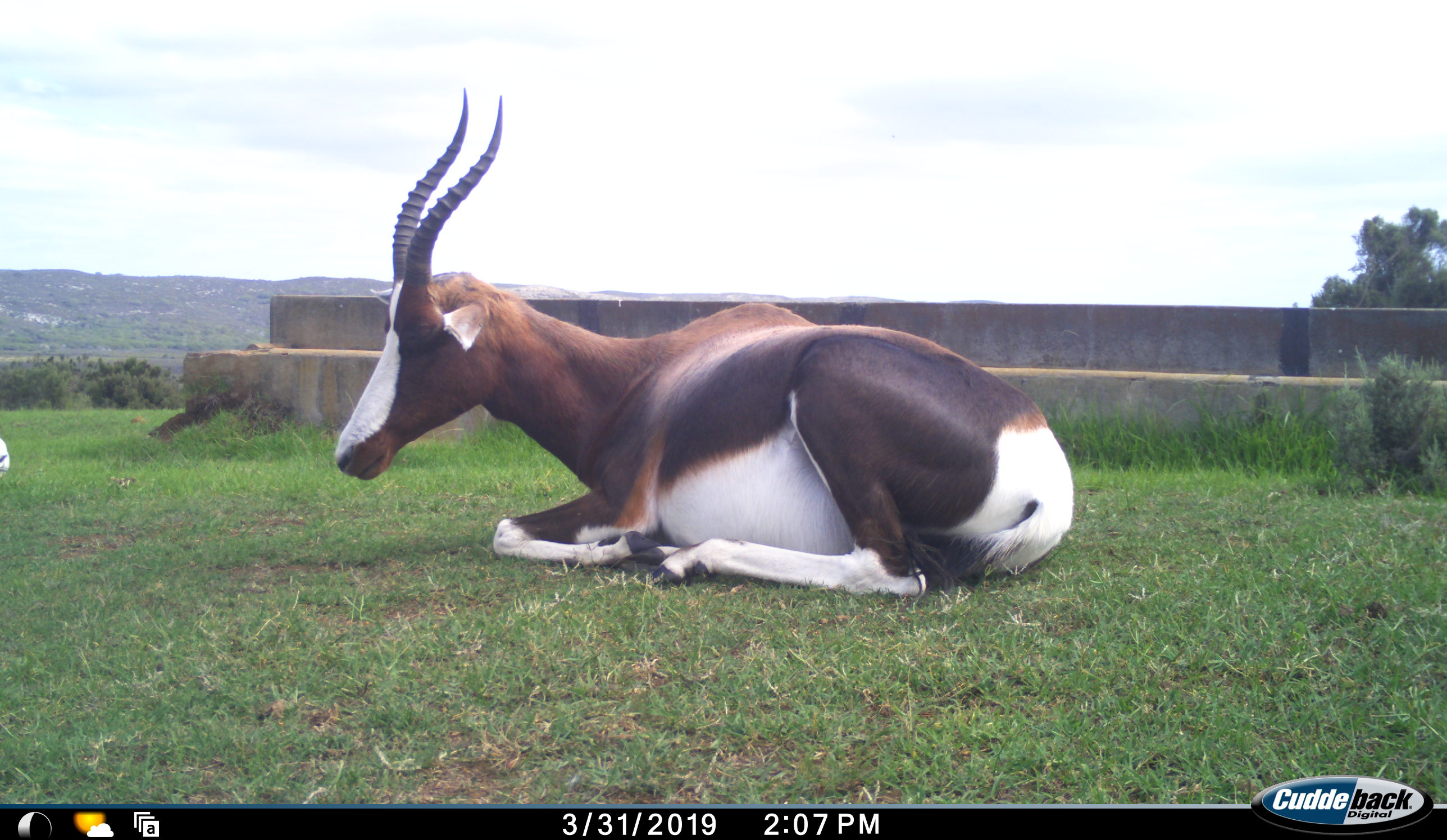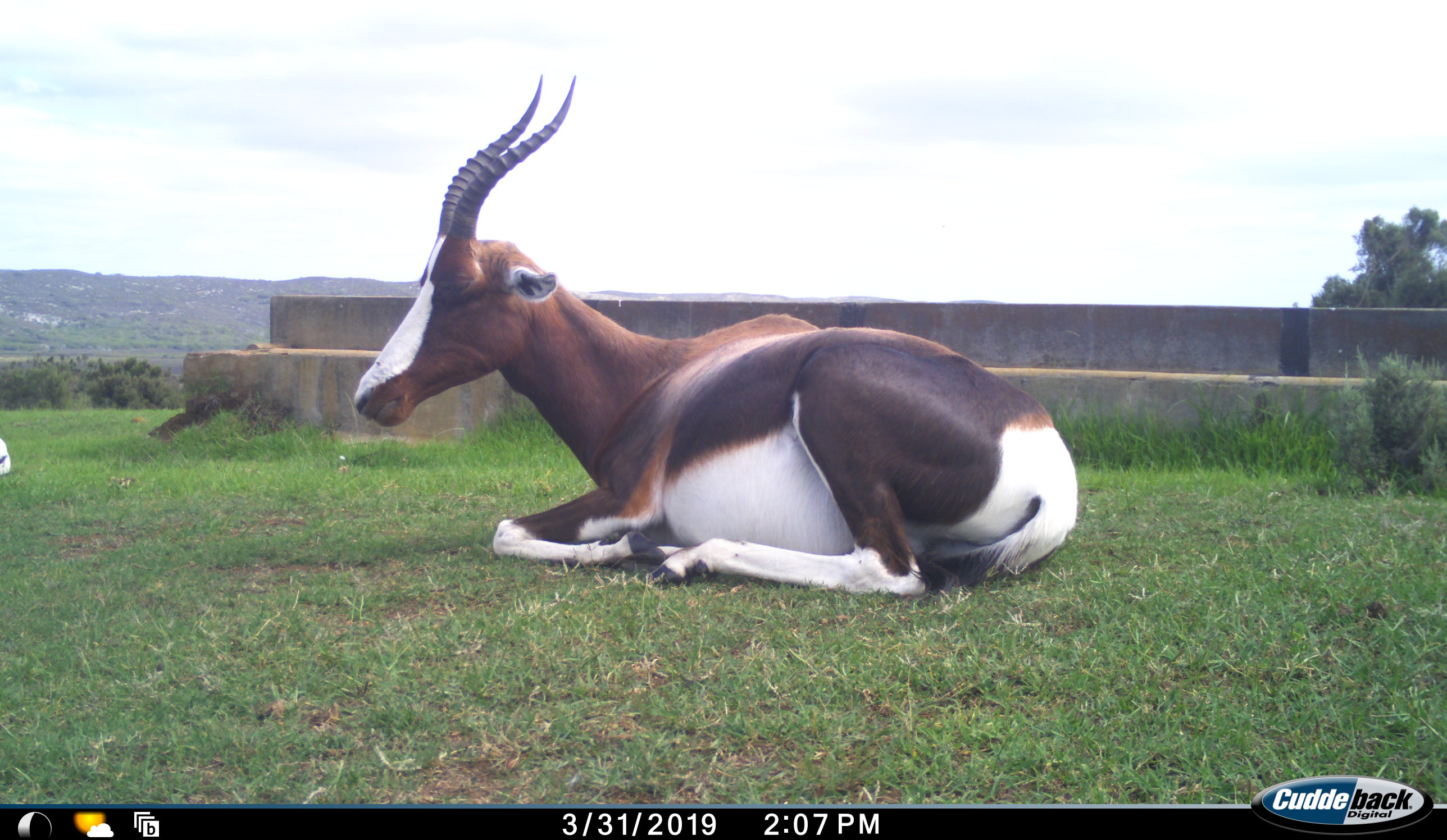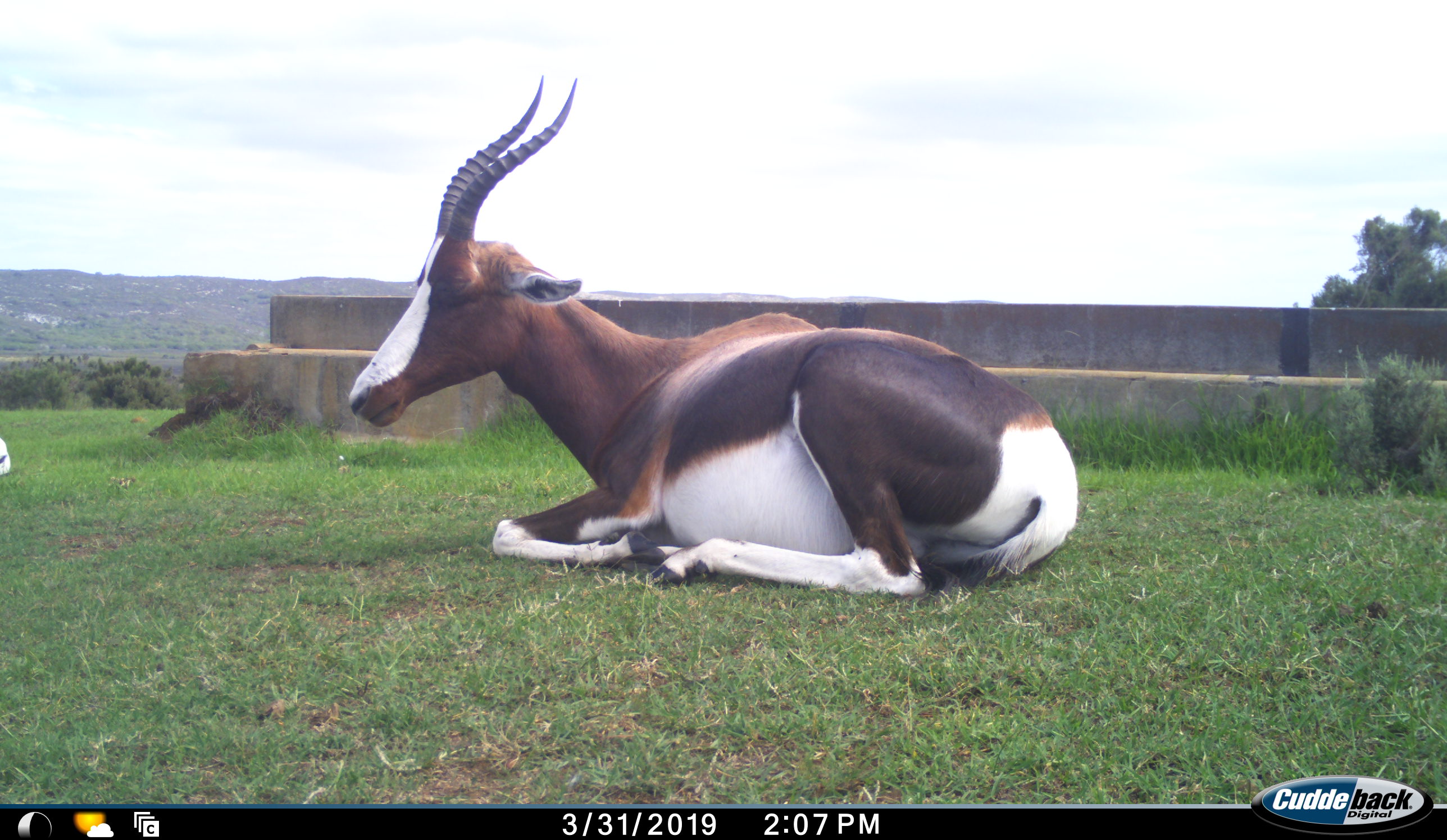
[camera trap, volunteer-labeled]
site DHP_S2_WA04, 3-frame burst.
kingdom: Animalia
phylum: Chordata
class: Mammalia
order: Artiodactyla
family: Bovidae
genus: Damaliscus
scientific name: Damaliscus pygargus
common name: bontebok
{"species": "bontebok (Damaliscus pygargus)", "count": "2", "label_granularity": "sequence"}